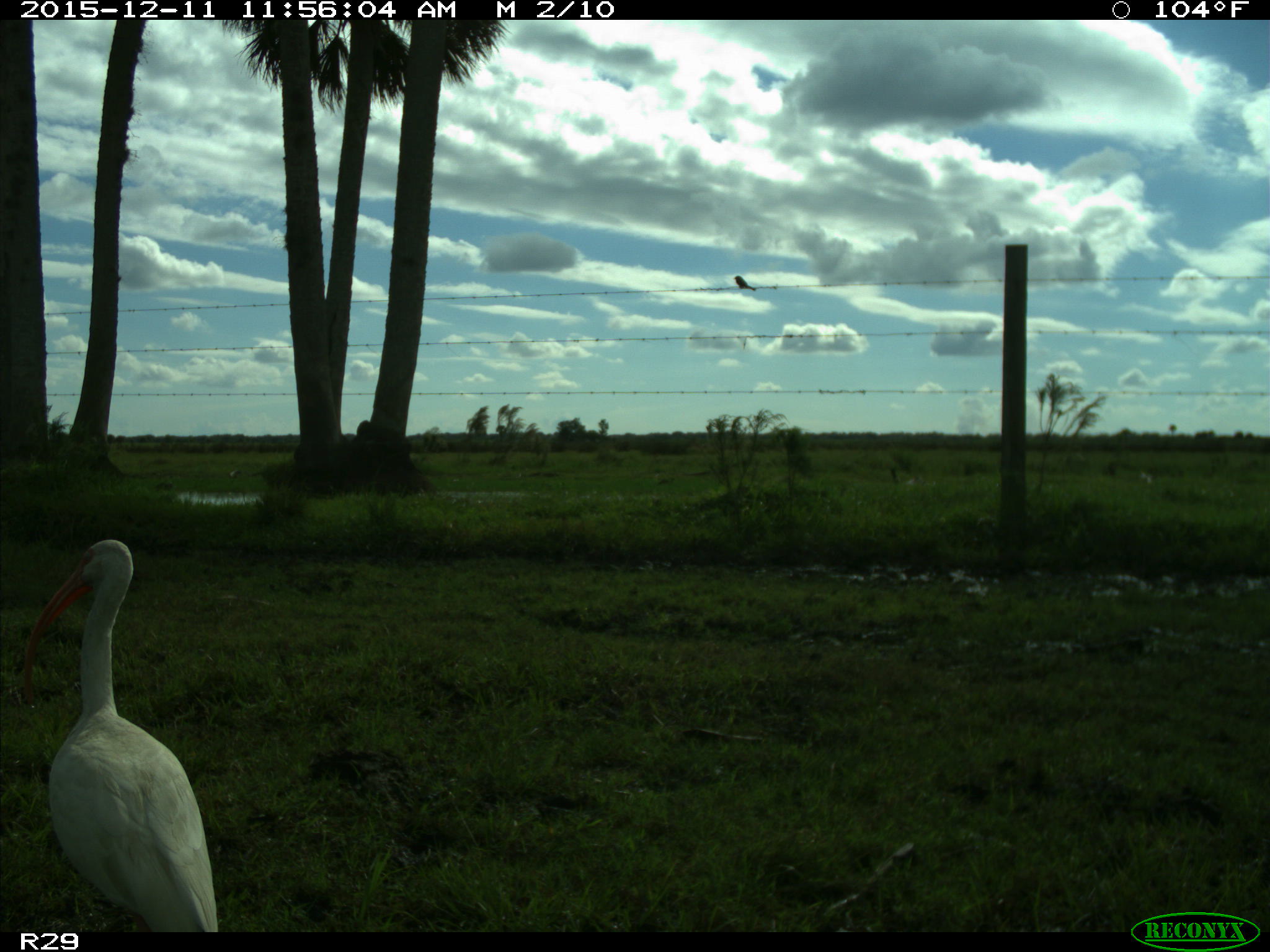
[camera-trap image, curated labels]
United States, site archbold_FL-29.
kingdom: Animalia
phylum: Chordata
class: Aves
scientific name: Aves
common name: birds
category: unidentified bird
Unidentified bird (birds) (Aves).